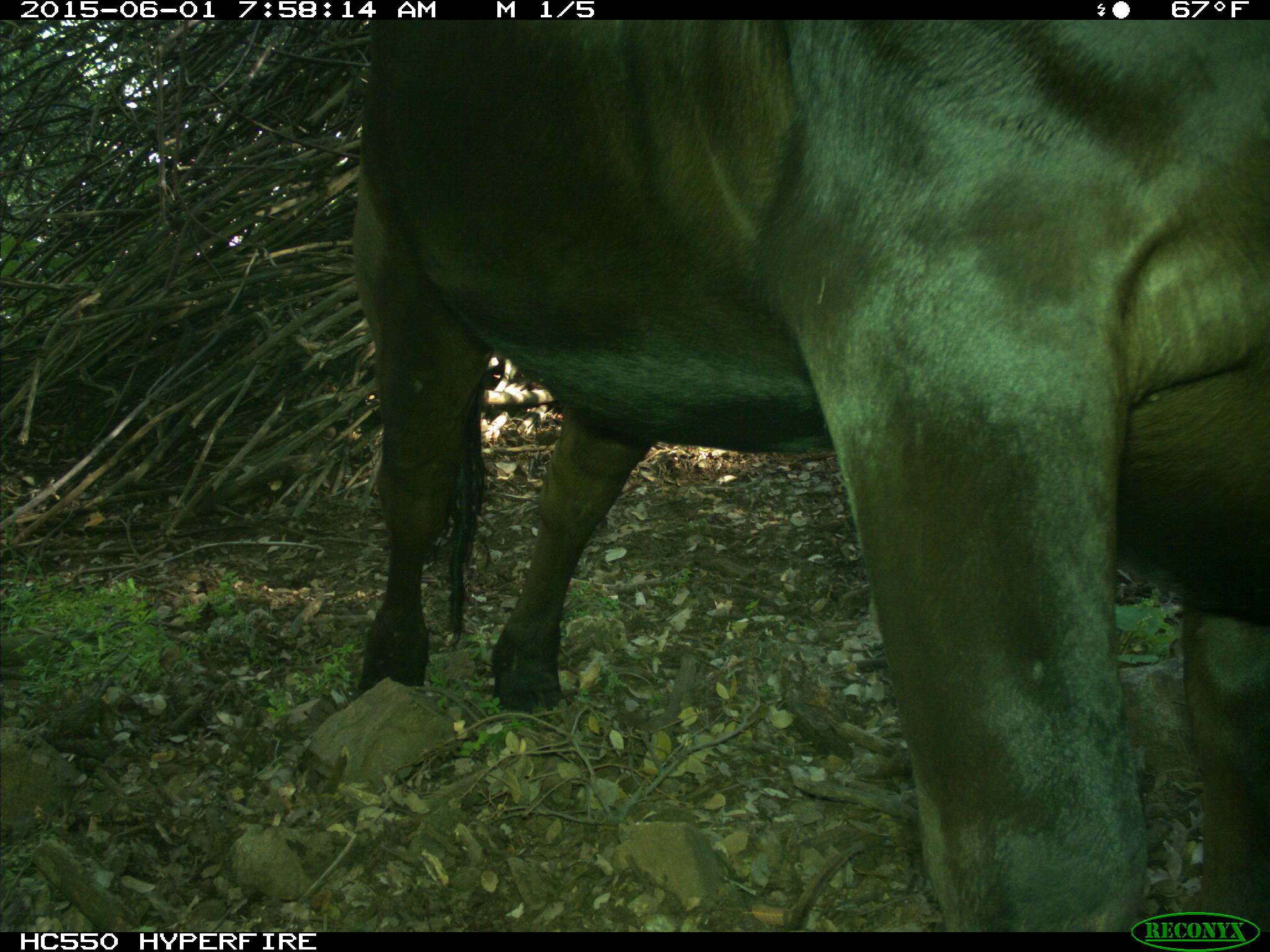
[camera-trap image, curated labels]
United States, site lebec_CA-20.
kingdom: Animalia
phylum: Chordata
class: Mammalia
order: Artiodactyla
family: Bovidae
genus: Bos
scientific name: Bos taurus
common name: domestic cow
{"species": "Bos taurus (domestic cow)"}